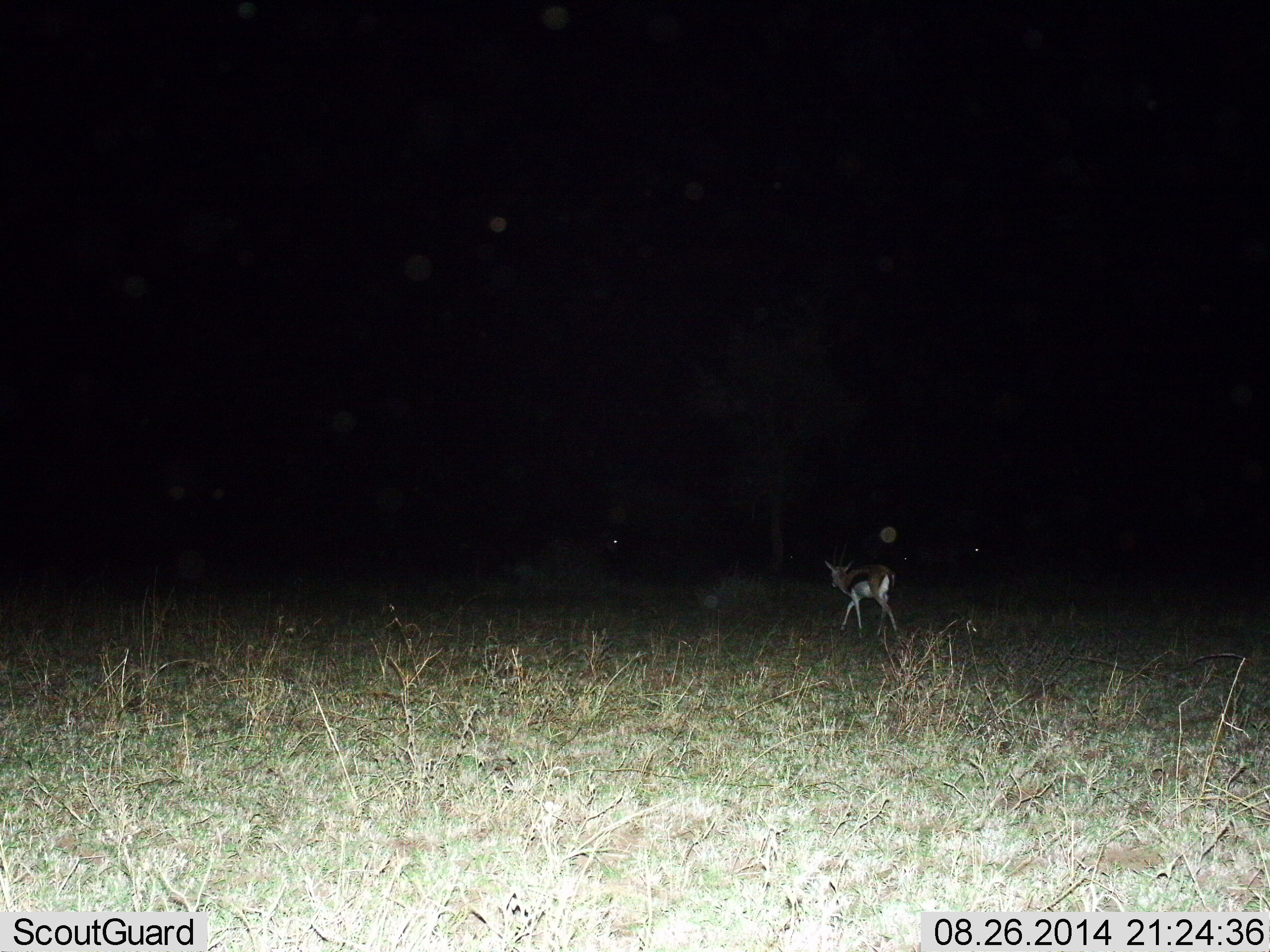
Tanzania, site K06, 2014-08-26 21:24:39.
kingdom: Animalia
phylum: Chordata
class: Mammalia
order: Artiodactyla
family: Bovidae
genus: Eudorcas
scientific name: Eudorcas thomsonii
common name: thomson's gazelle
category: gazellethomsons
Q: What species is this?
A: Gazellethomsons (thomson's gazelle) (Eudorcas thomsonii).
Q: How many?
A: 1.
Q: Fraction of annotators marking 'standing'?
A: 0%.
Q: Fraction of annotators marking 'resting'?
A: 0%.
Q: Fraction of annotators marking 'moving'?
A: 100%.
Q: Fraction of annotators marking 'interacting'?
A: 0%.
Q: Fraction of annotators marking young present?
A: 0%.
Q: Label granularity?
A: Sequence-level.